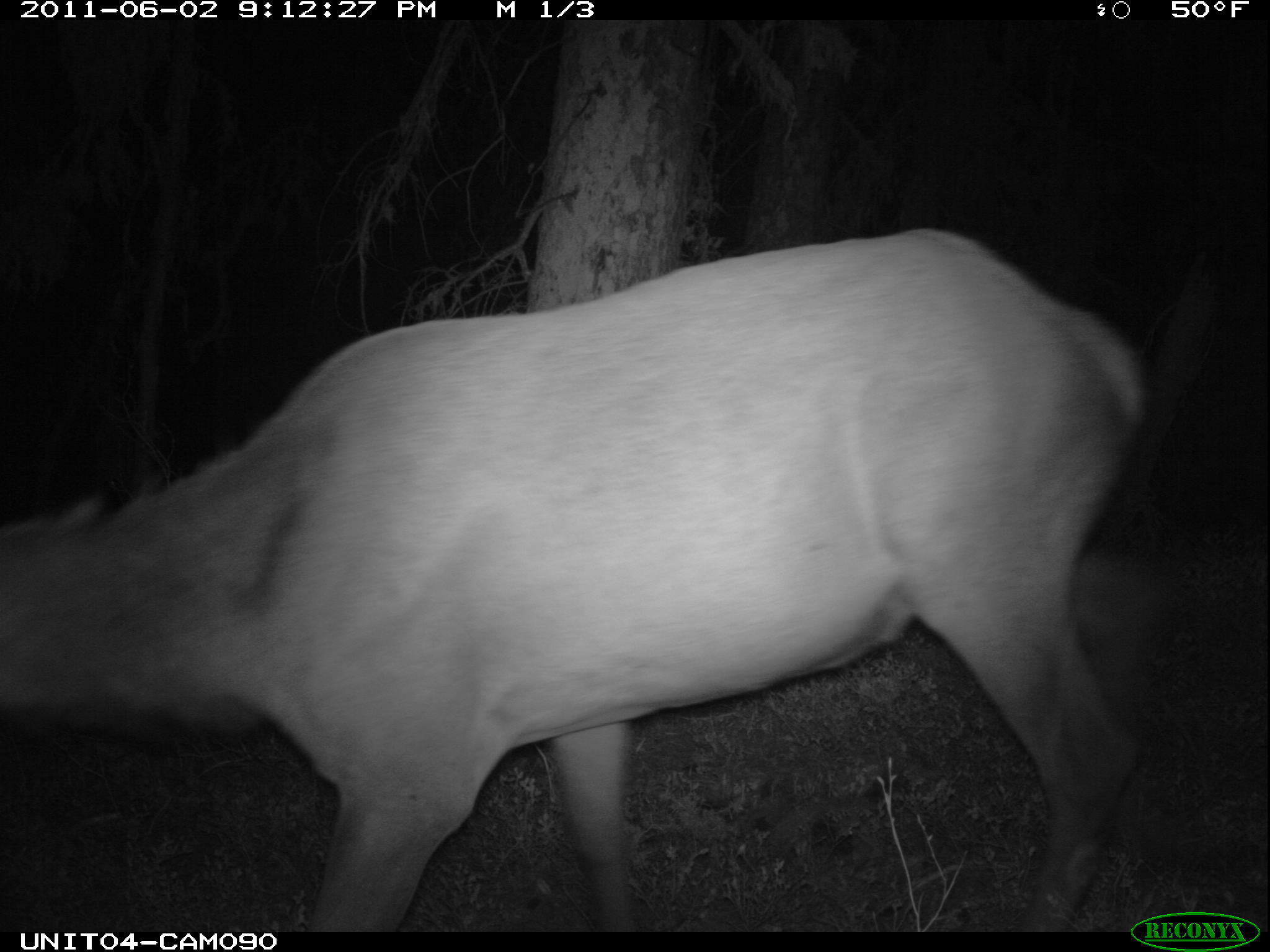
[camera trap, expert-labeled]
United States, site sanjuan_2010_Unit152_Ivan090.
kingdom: Animalia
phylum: Chordata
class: Mammalia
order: Artiodactyla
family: Cervidae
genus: Cervus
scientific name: Cervus elaphus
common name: red deer